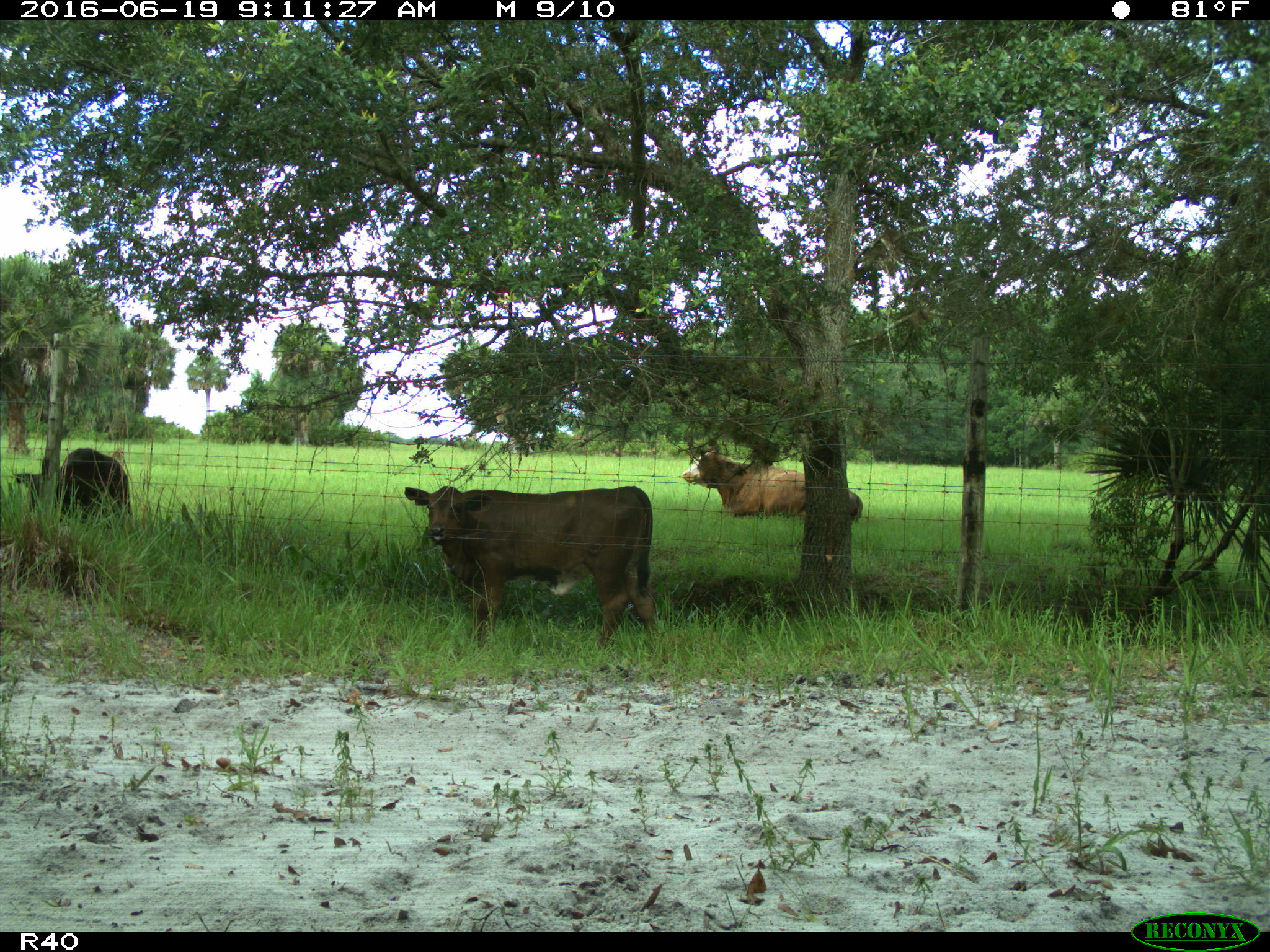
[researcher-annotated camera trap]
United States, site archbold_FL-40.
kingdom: Animalia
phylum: Chordata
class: Mammalia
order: Artiodactyla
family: Bovidae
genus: Bos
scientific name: Bos taurus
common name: domestic cow